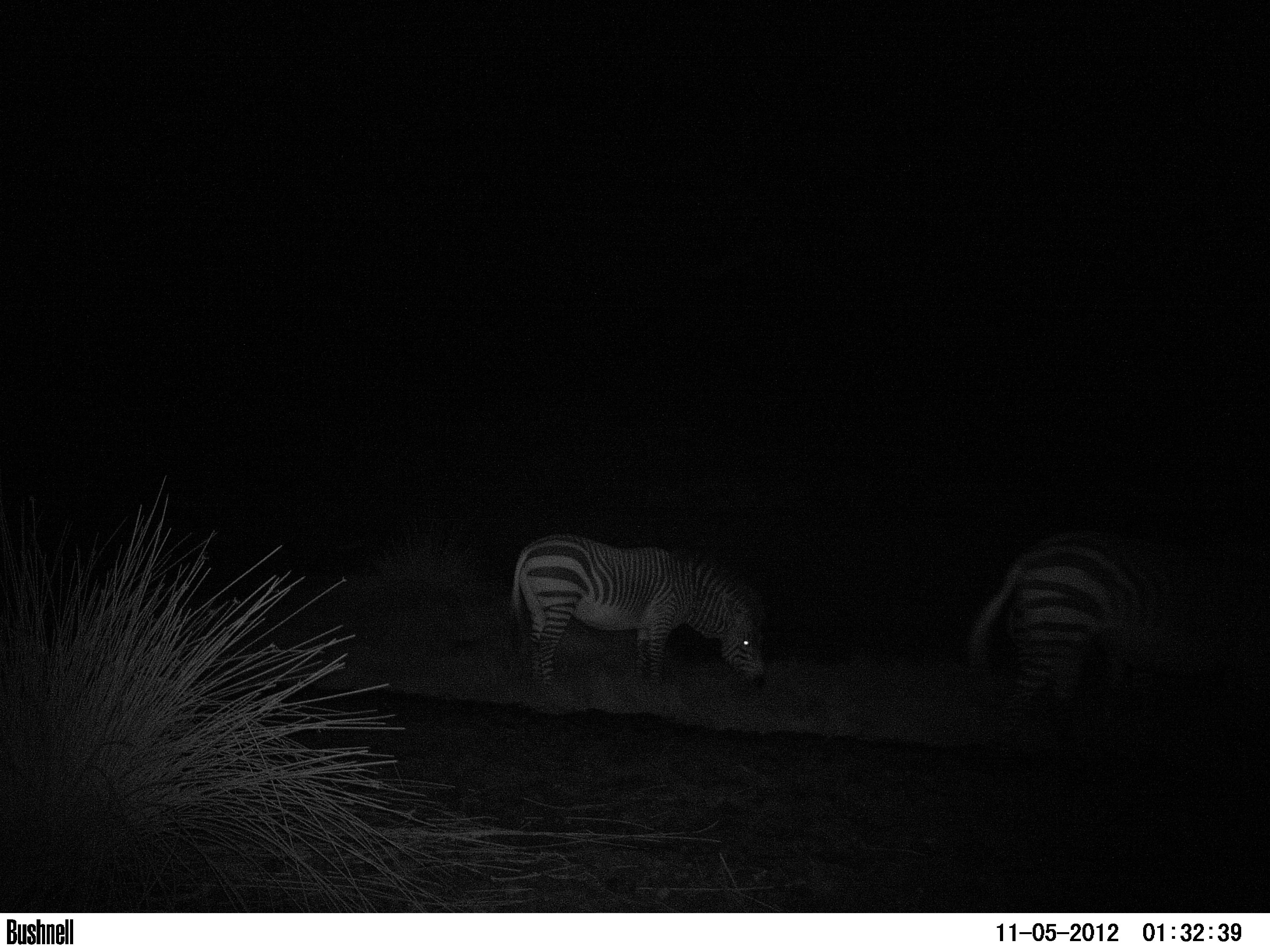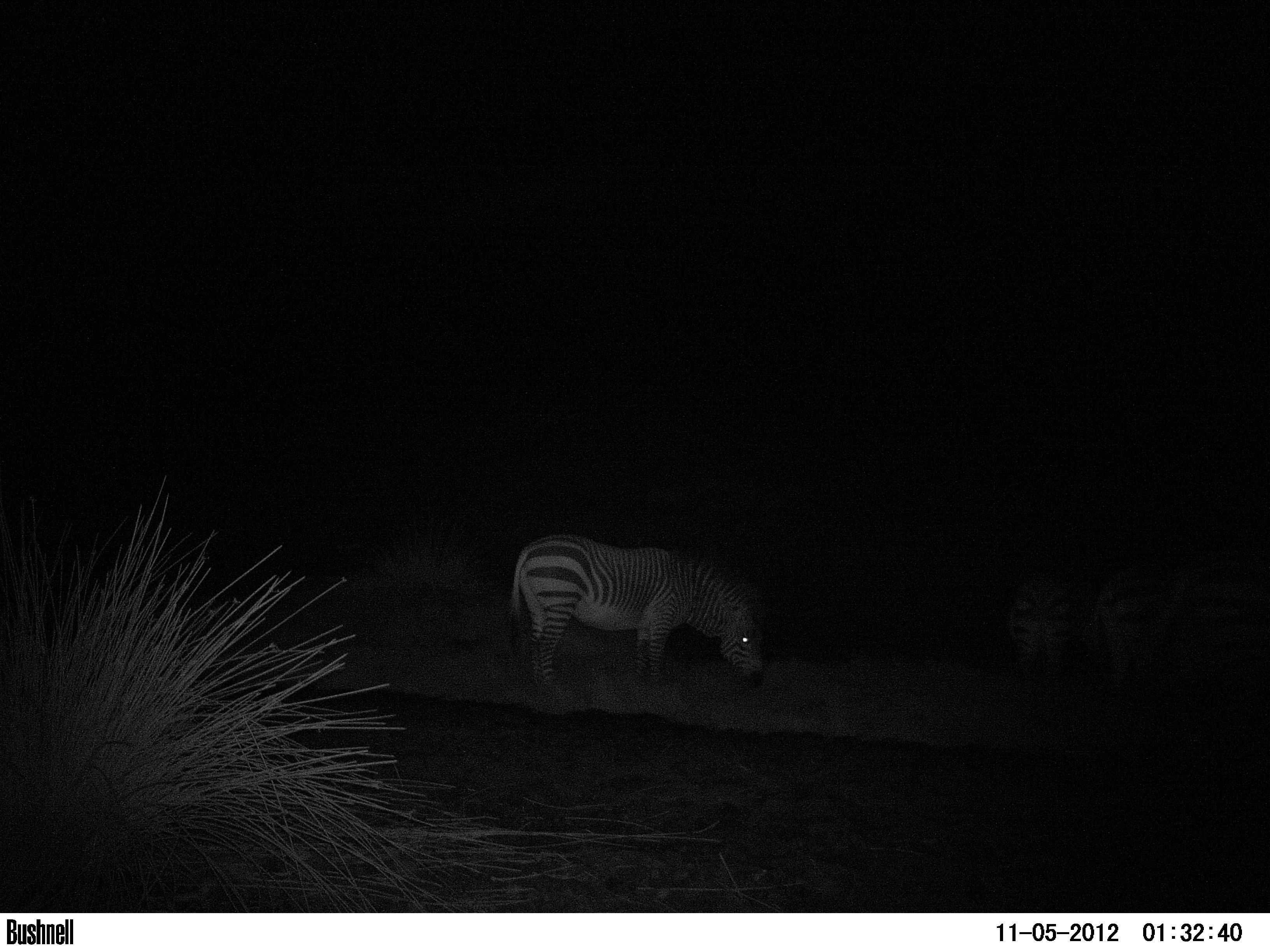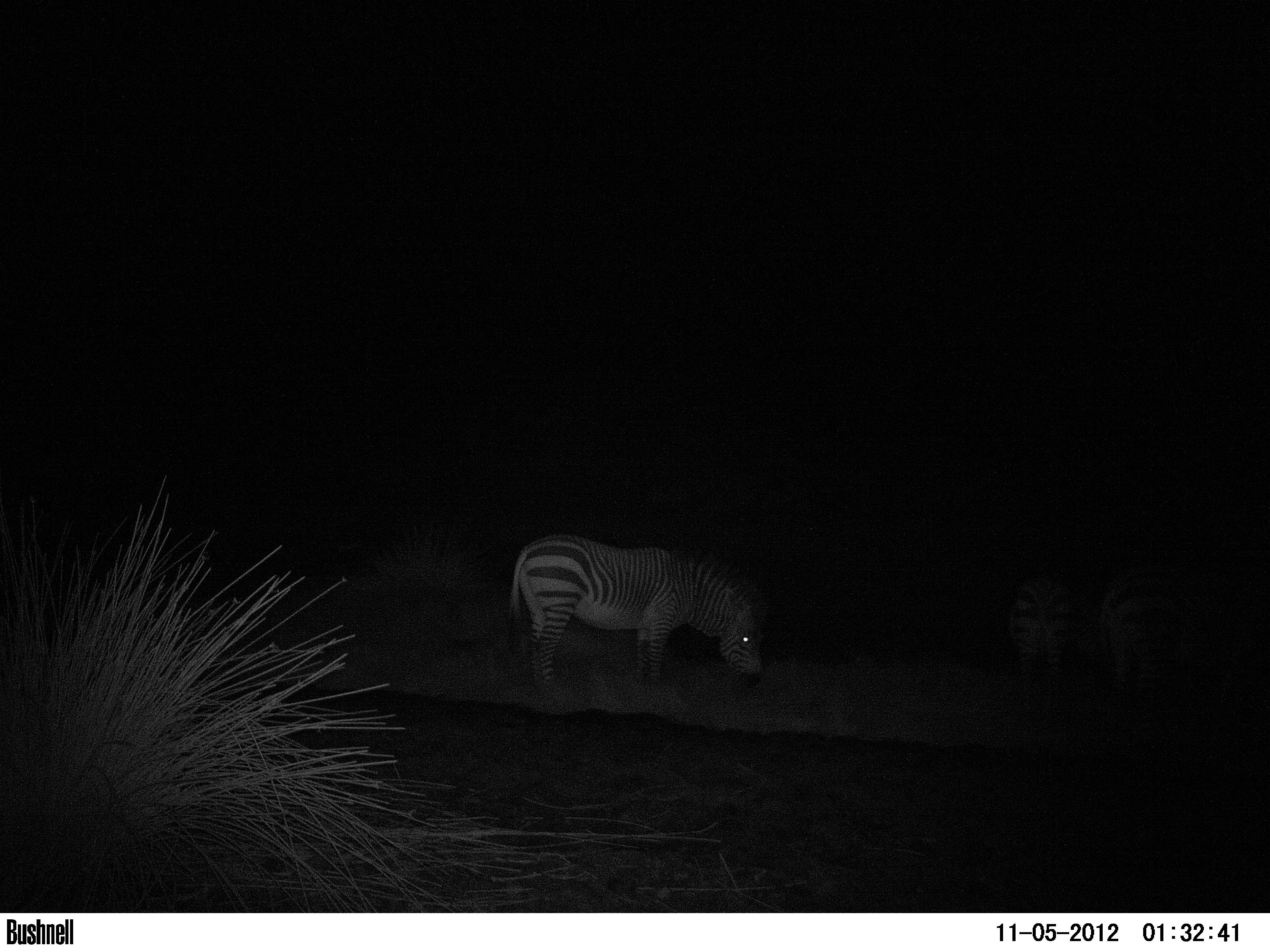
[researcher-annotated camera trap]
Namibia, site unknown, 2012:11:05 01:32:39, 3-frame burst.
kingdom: Animalia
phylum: Chordata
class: Mammalia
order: Perissodactyla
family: Equidae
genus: Equus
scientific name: Equus zebra hartmannae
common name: hartmann's mountain zebra